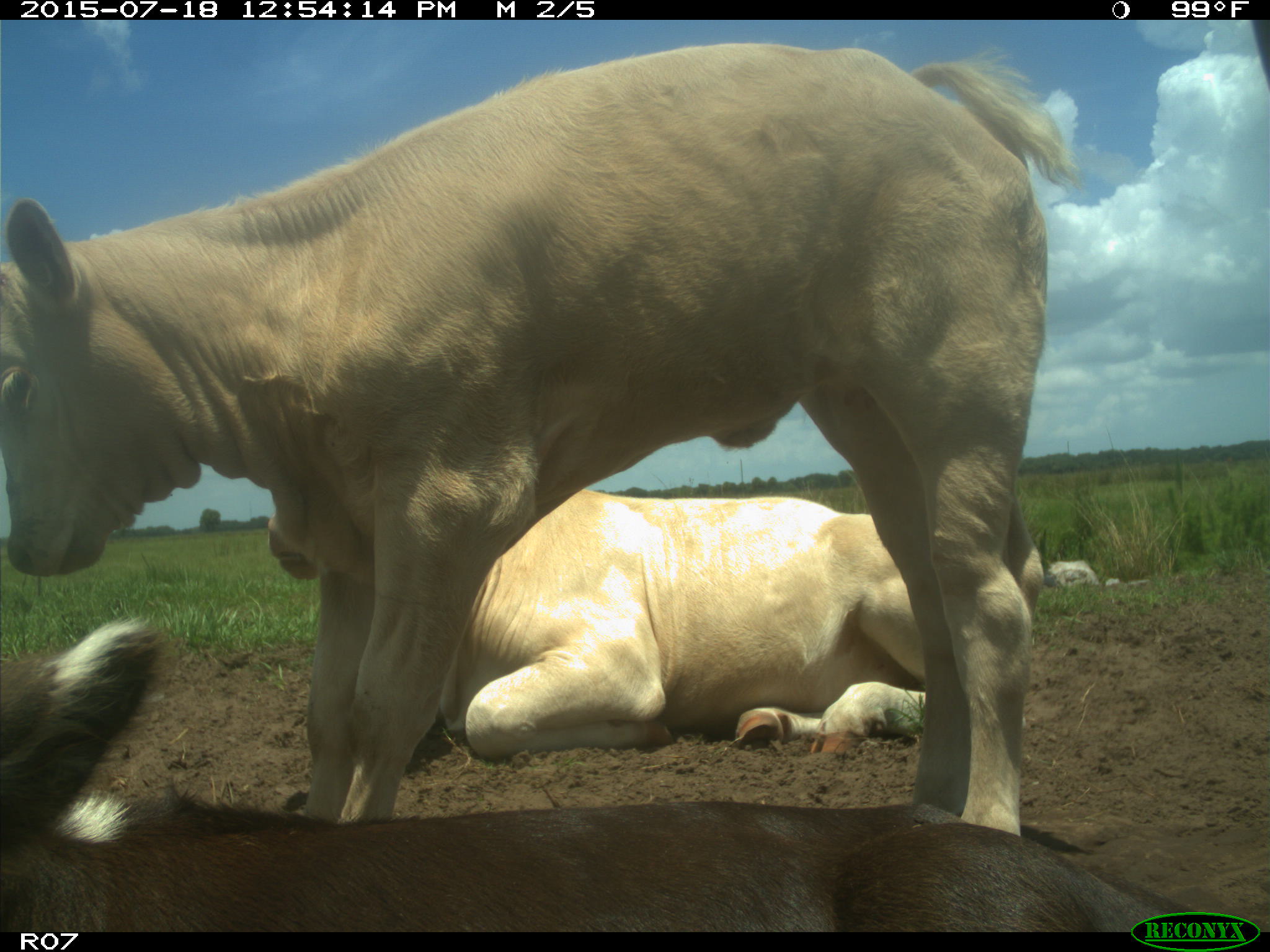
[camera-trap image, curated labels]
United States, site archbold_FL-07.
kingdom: Animalia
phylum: Chordata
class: Mammalia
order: Artiodactyla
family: Bovidae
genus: Bos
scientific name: Bos taurus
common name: domestic cow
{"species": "Bos taurus (domestic cow)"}